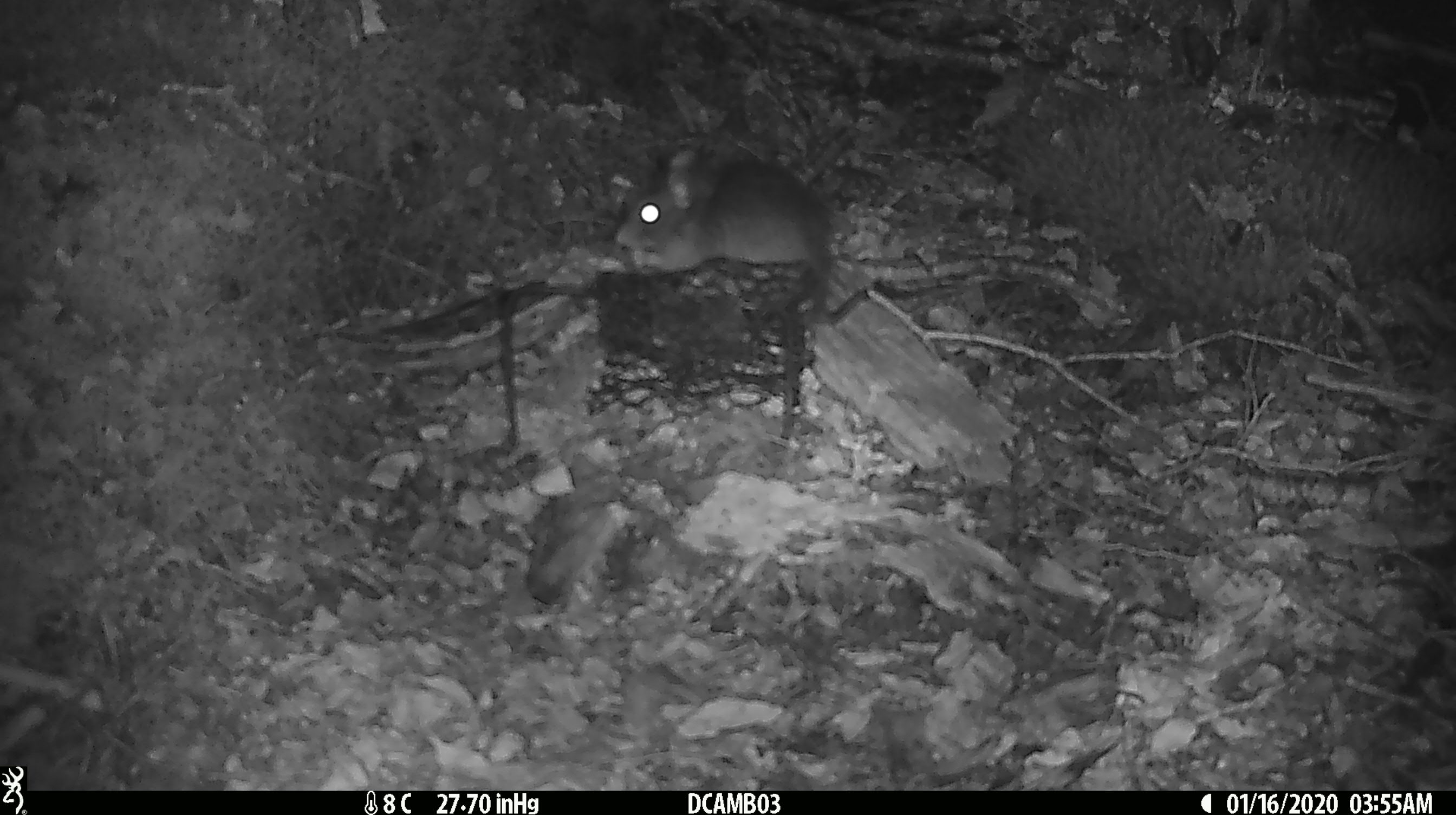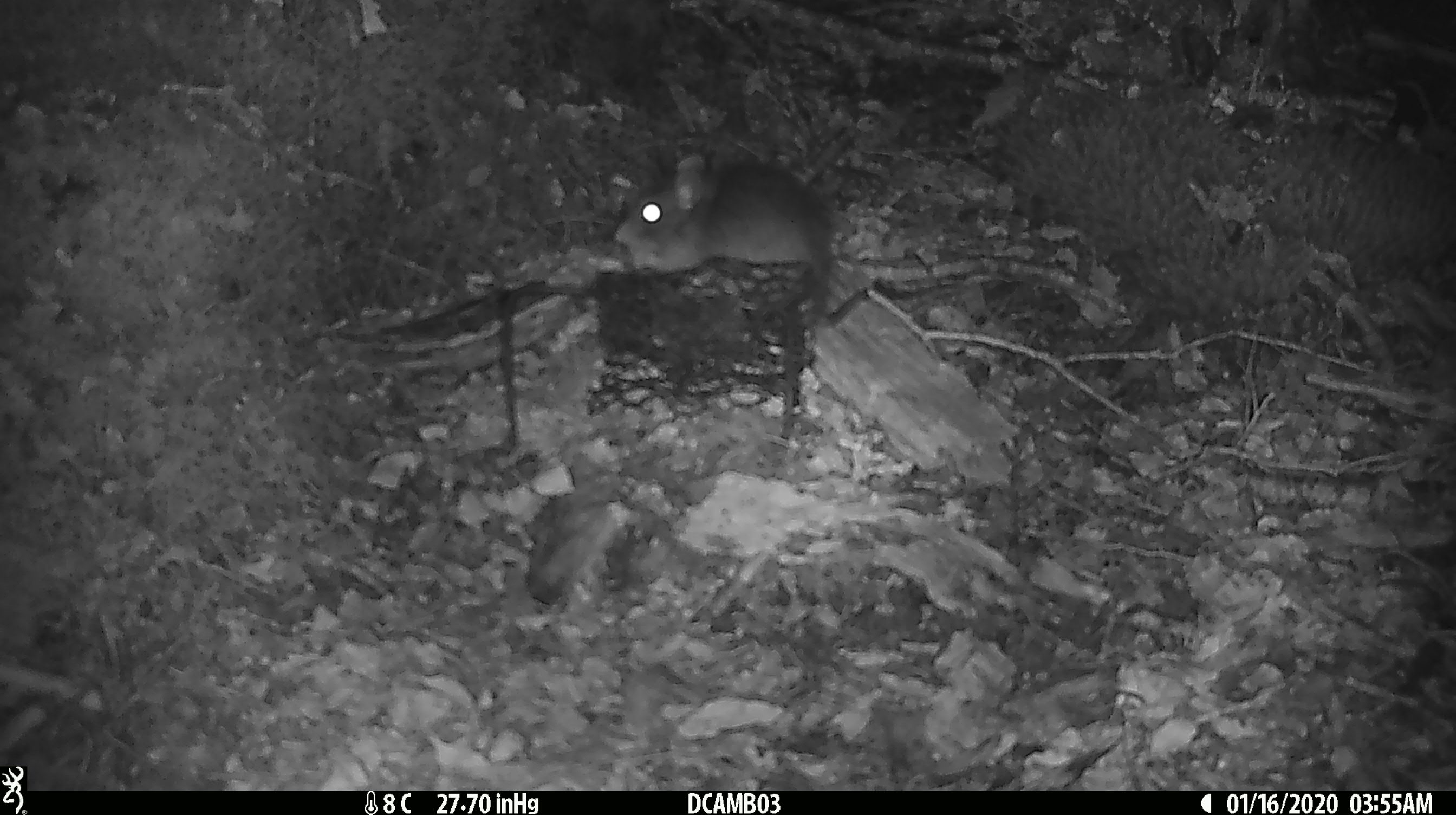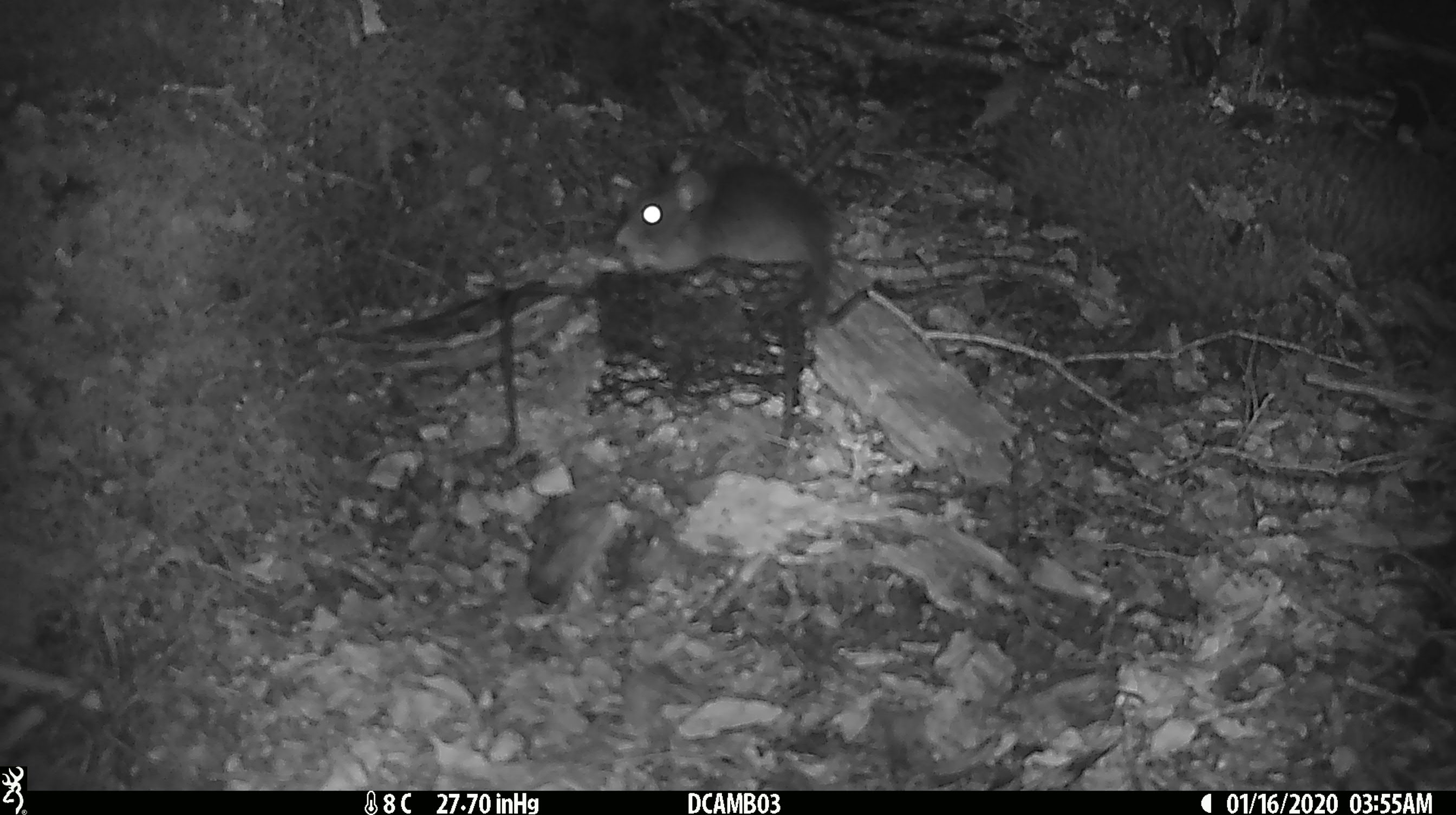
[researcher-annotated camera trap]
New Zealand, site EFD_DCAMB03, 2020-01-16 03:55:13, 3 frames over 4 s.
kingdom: Animalia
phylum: Chordata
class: Mammalia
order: Rodentia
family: Muridae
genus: Rattus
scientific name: Rattus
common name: rat